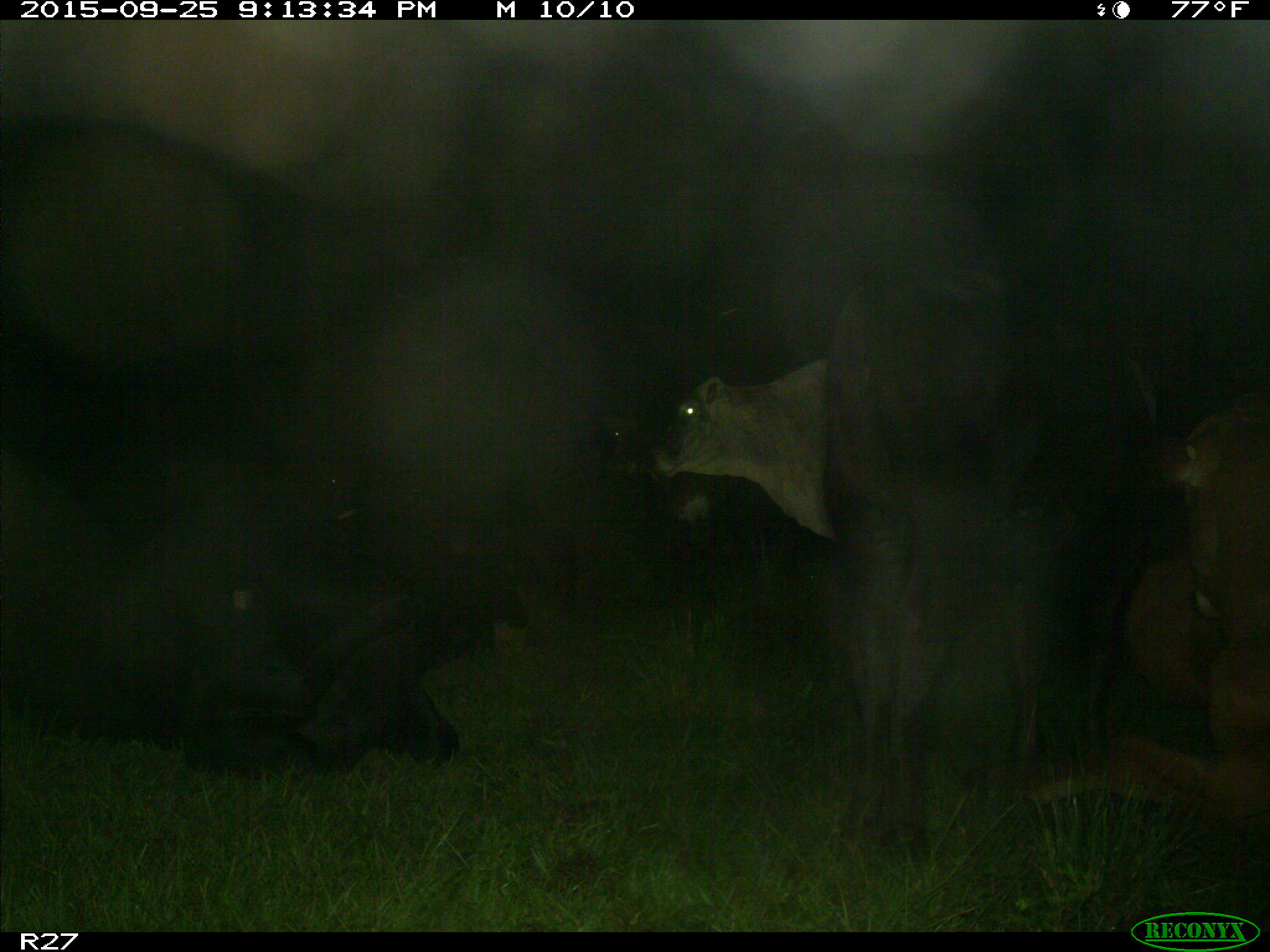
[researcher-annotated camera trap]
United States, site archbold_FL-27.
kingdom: Animalia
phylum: Chordata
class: Mammalia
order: Artiodactyla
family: Bovidae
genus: Bos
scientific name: Bos taurus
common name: domestic cow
Bos taurus (domestic cow).